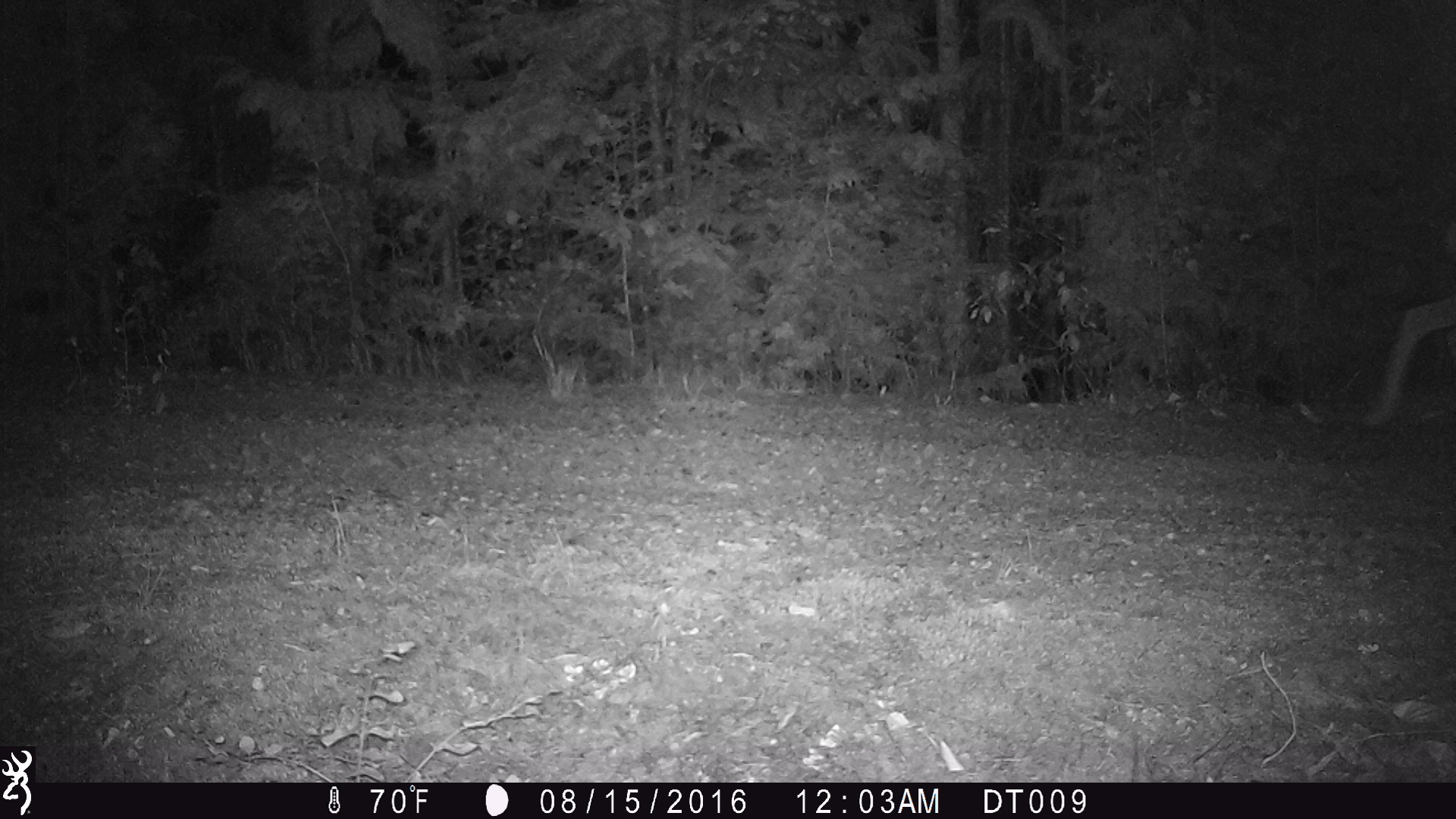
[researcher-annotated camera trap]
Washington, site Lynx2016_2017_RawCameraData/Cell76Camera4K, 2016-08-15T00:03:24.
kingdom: Animalia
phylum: Chordata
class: Mammalia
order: Artiodactyla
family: Cervidae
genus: Odocoileus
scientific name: Odocoileus hemionus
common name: mule deer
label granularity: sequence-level